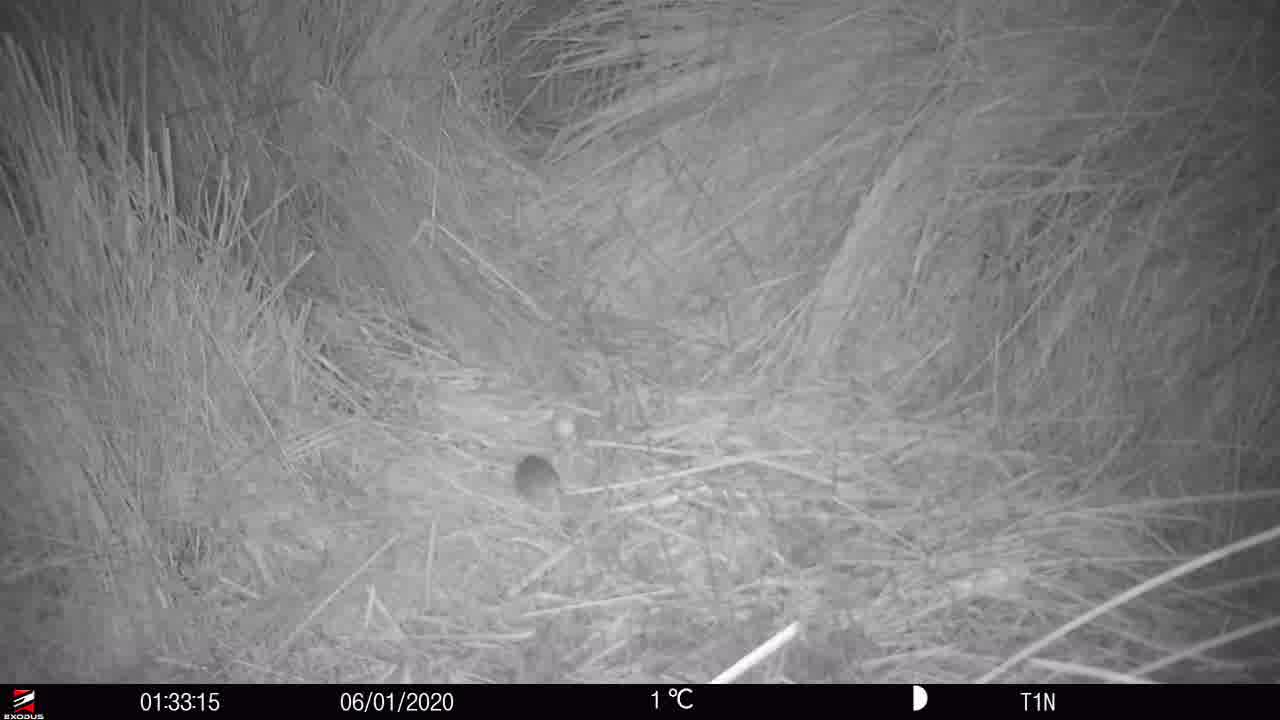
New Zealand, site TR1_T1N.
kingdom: Animalia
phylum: Chordata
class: Mammalia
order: Rodentia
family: Muridae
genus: Mus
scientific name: Mus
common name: mouse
Mouse (Mus).